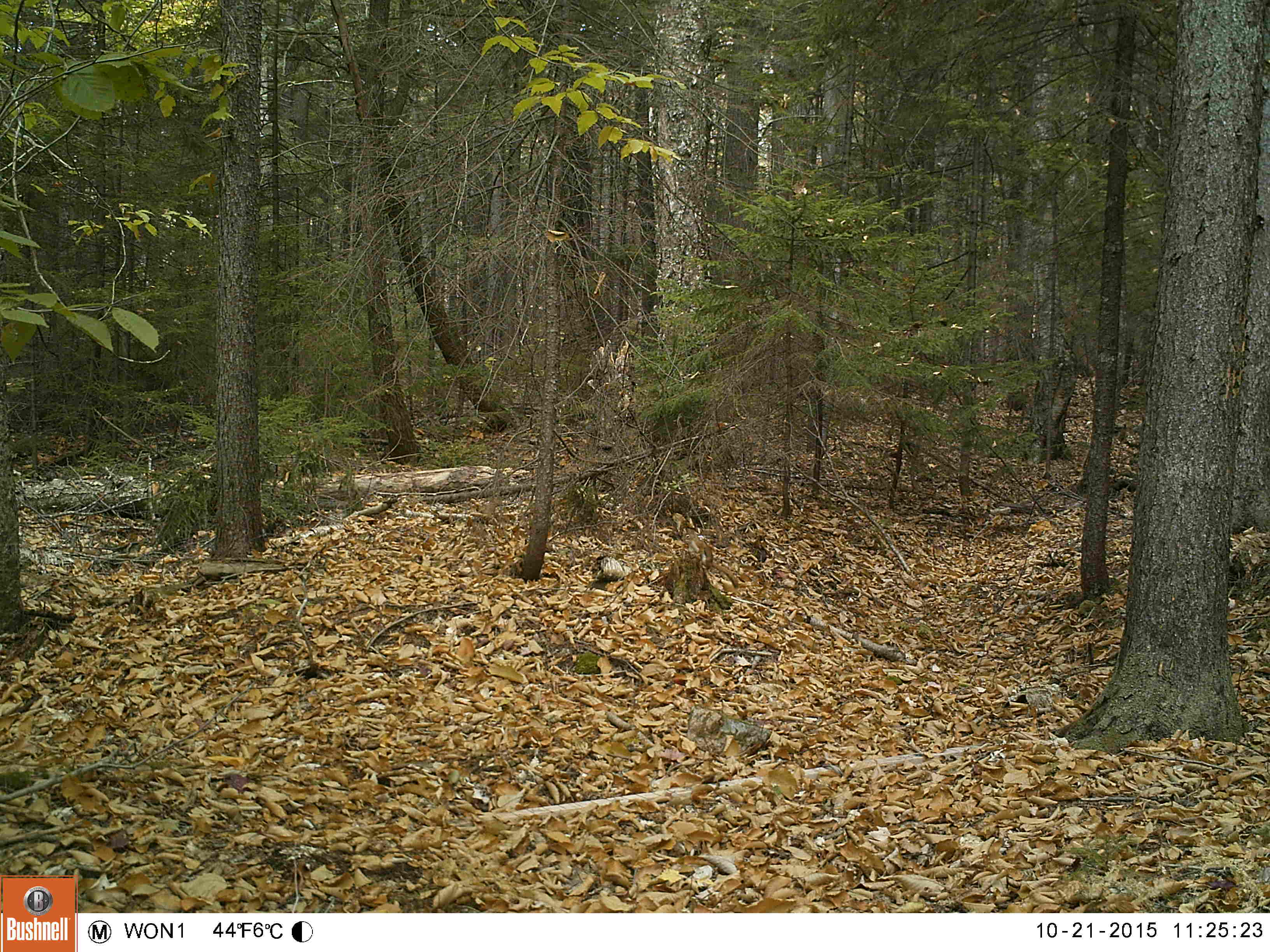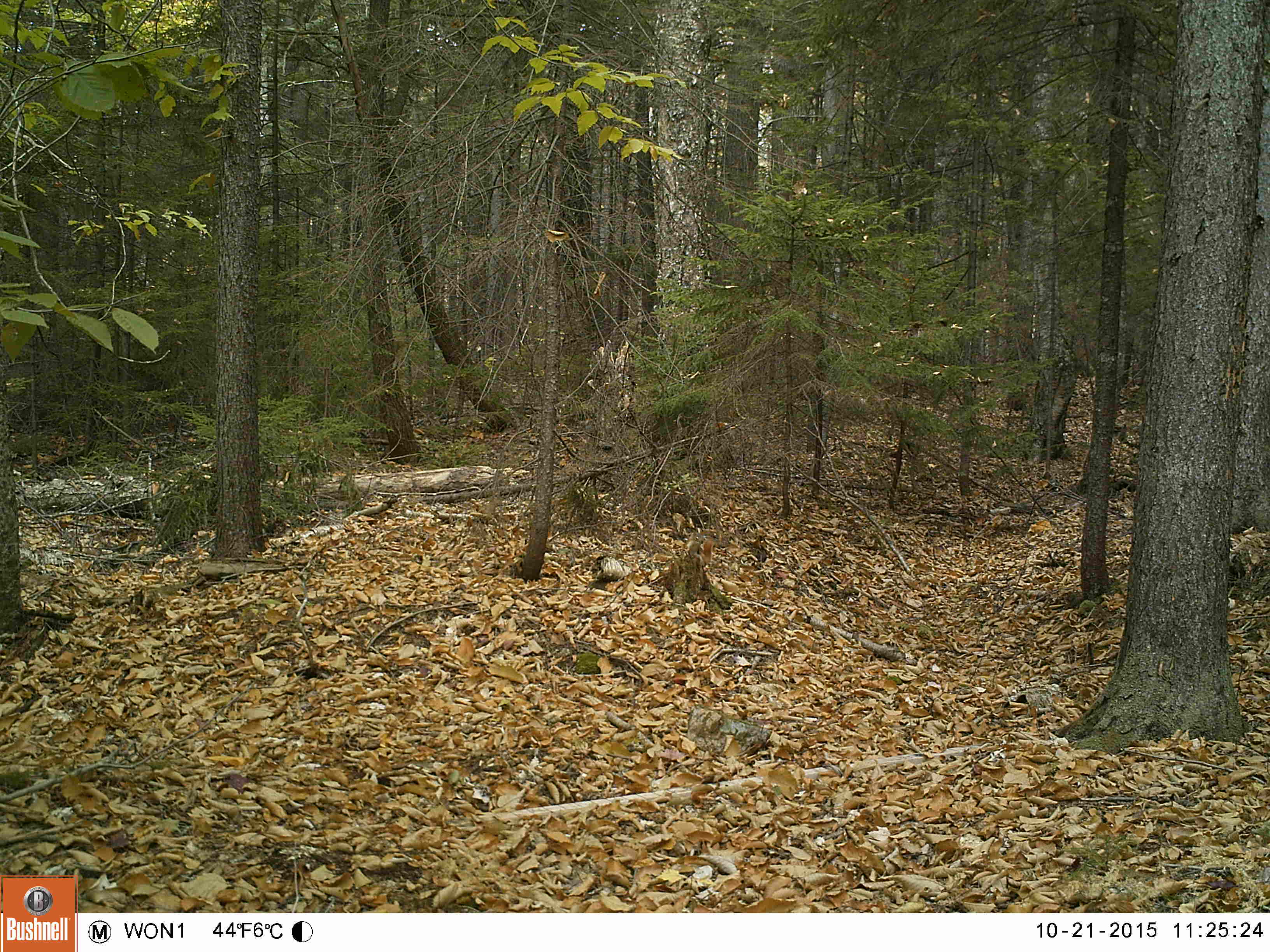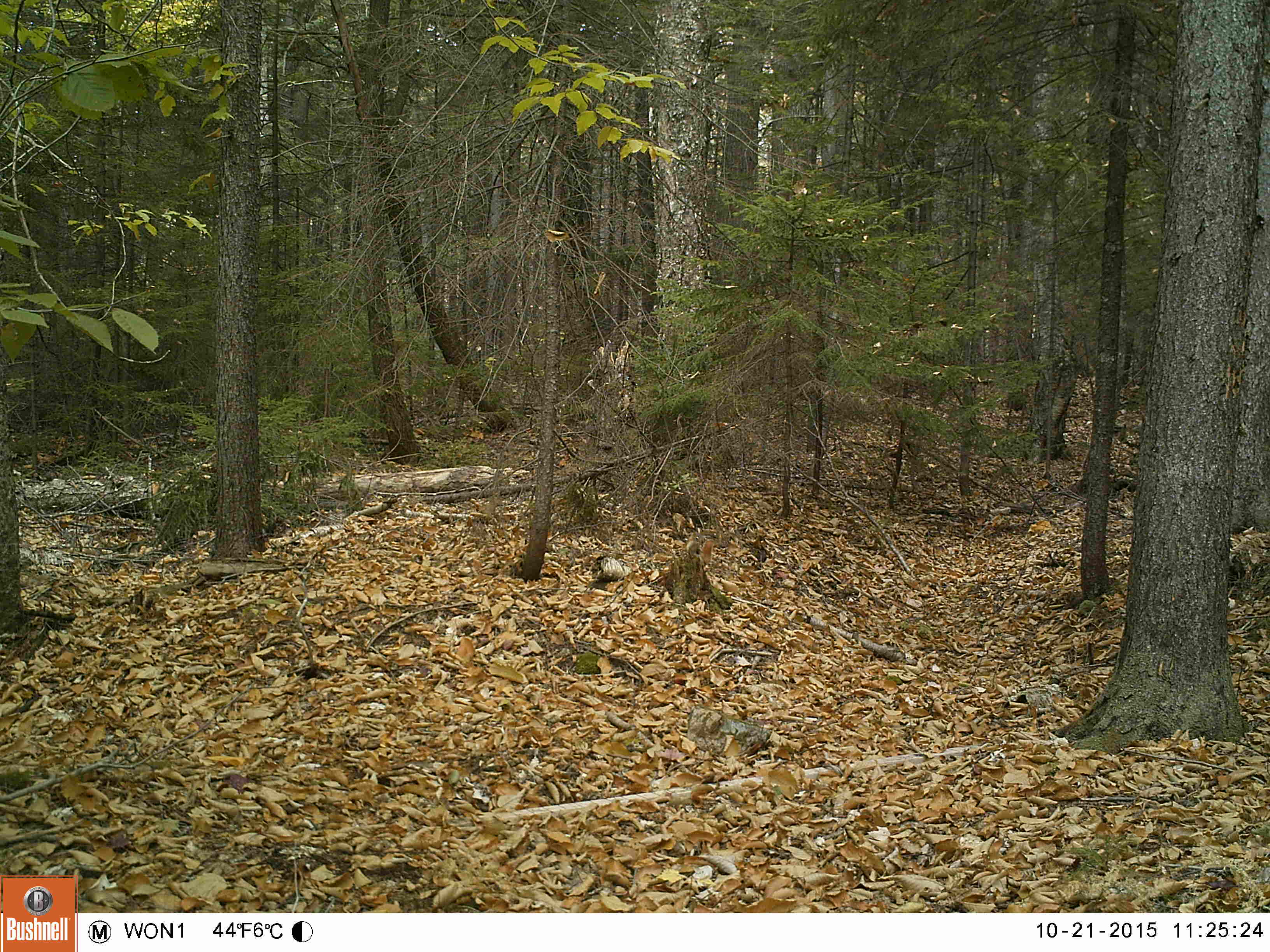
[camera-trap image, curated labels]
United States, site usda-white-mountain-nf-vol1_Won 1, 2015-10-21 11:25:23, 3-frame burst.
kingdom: Animalia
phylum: Chordata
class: Mammalia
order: Rodentia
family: Sciuridae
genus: Tamiasciurus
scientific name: Tamiasciurus hudsonicus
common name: red squirrel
Red squirrel (Tamiasciurus hudsonicus).